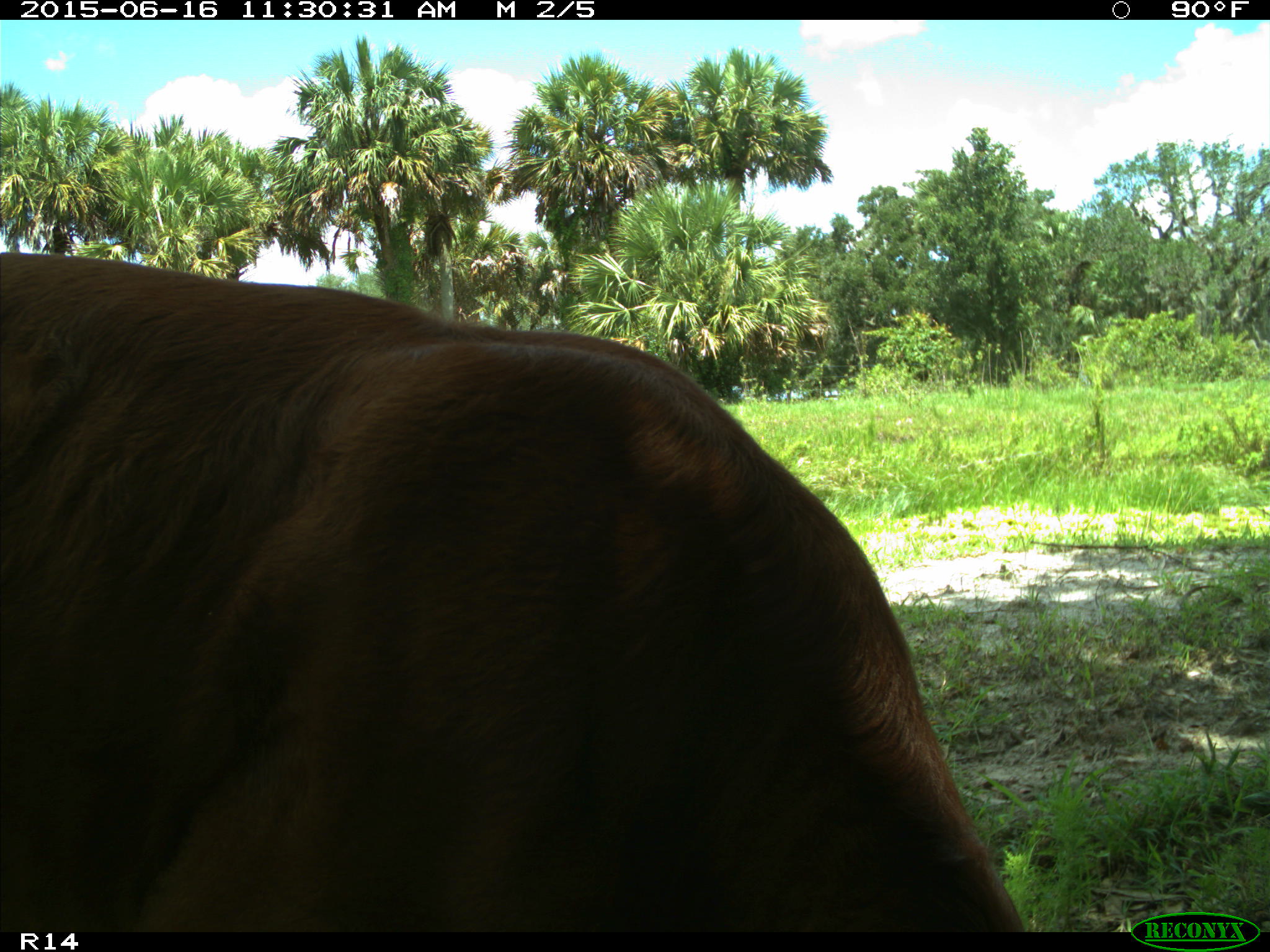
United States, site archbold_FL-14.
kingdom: Animalia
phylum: Chordata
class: Mammalia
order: Artiodactyla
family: Bovidae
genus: Bos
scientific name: Bos taurus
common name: domestic cow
Bos taurus (domestic cow).